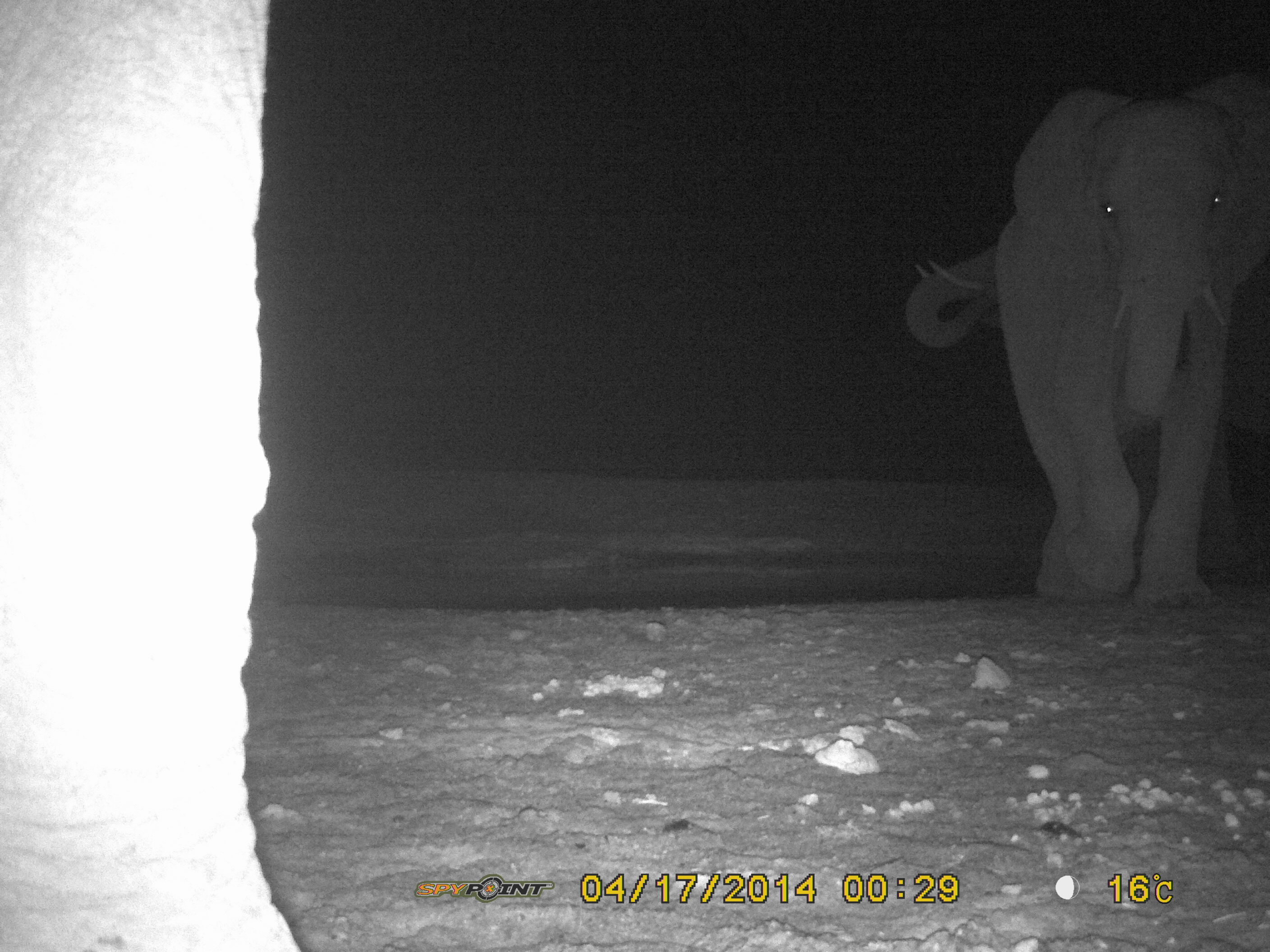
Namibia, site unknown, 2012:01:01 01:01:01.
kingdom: Animalia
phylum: Chordata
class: Mammalia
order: Proboscidea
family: Elephantidae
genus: Loxodonta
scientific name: Loxodonta africana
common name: african elephant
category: loxodanta africana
Loxodanta africana (african elephant) (Loxodonta africana).